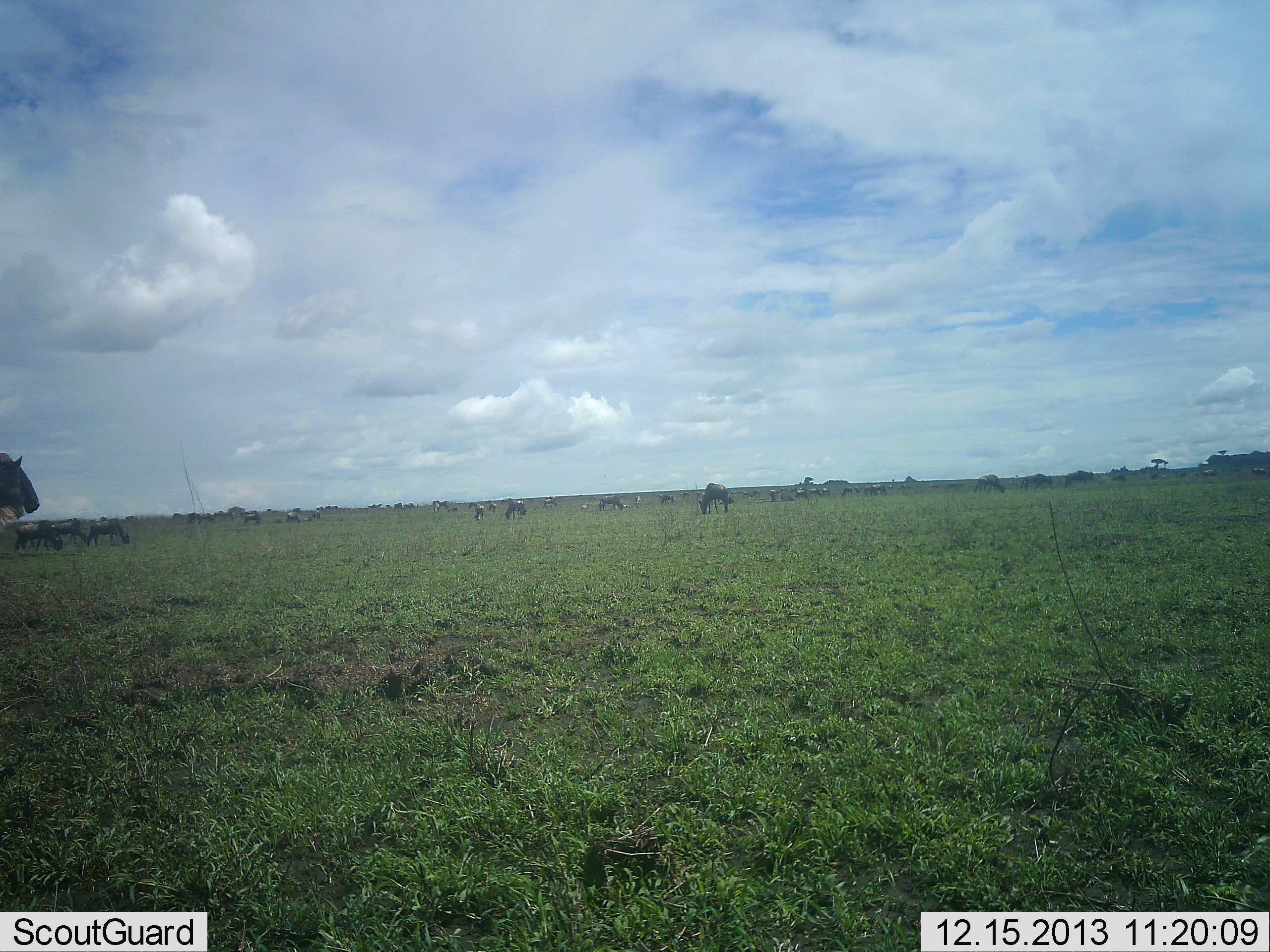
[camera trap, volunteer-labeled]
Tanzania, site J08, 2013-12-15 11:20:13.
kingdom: Animalia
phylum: Chordata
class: Mammalia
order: Artiodactyla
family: Bovidae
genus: Connochaetes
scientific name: Connochaetes taurinus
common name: blue wildebeest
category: wildebeest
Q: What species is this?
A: Wildebeest (blue wildebeest) (Connochaetes taurinus).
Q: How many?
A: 11-50.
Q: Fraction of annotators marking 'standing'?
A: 64%.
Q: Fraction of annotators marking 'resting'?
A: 0%.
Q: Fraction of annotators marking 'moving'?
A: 27%.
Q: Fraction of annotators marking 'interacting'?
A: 0%.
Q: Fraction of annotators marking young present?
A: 0%.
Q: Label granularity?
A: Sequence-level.